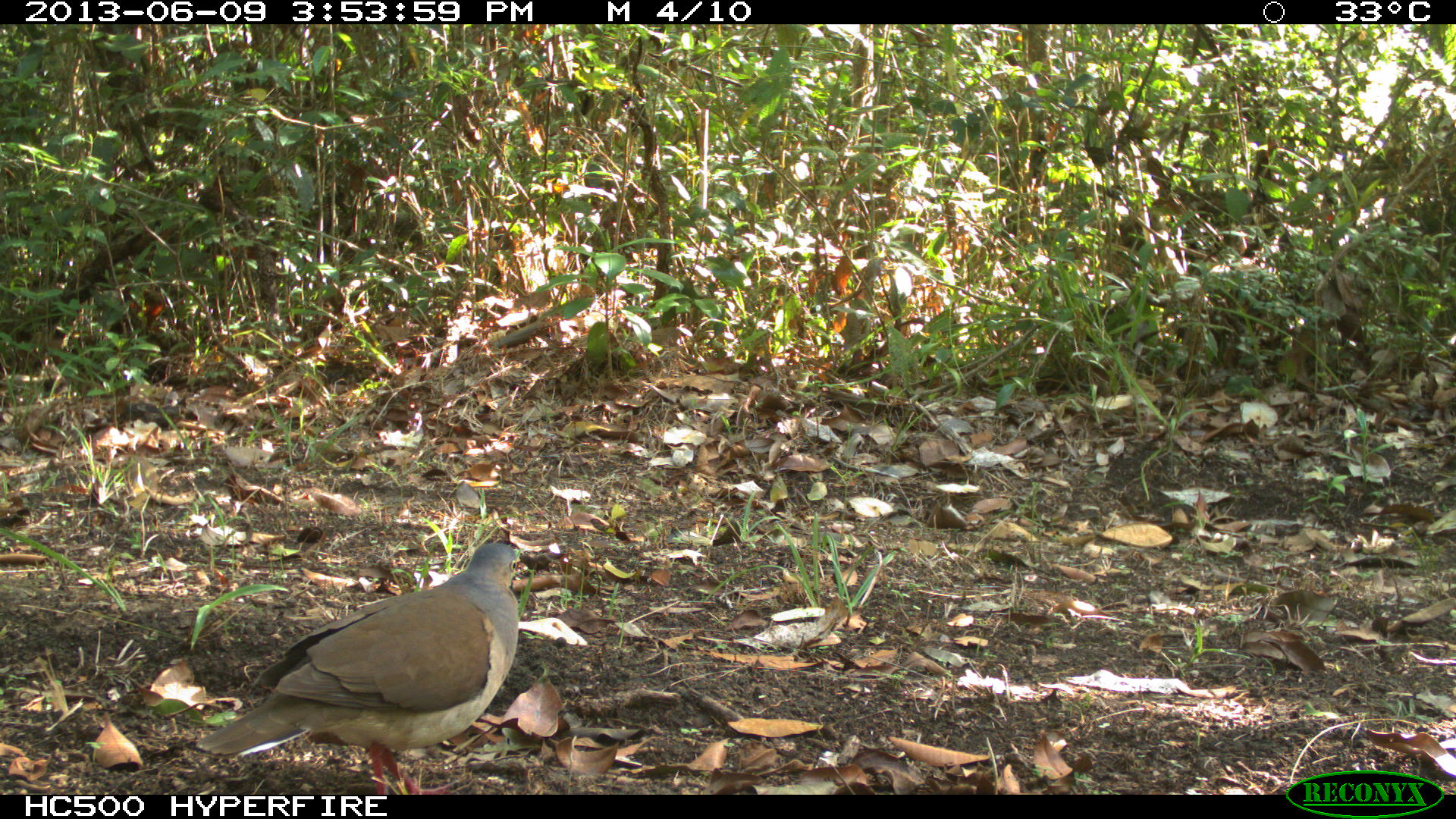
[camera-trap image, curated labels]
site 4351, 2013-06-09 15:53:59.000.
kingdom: Animalia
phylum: Chordata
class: Aves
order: Columbiformes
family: Columbidae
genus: Leptotila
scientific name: Leptotila plumbeiceps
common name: gray-headed dove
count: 1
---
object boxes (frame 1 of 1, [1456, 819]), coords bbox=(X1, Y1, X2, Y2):
leptotila plumbeiceps: bbox=(194, 541, 537, 794)